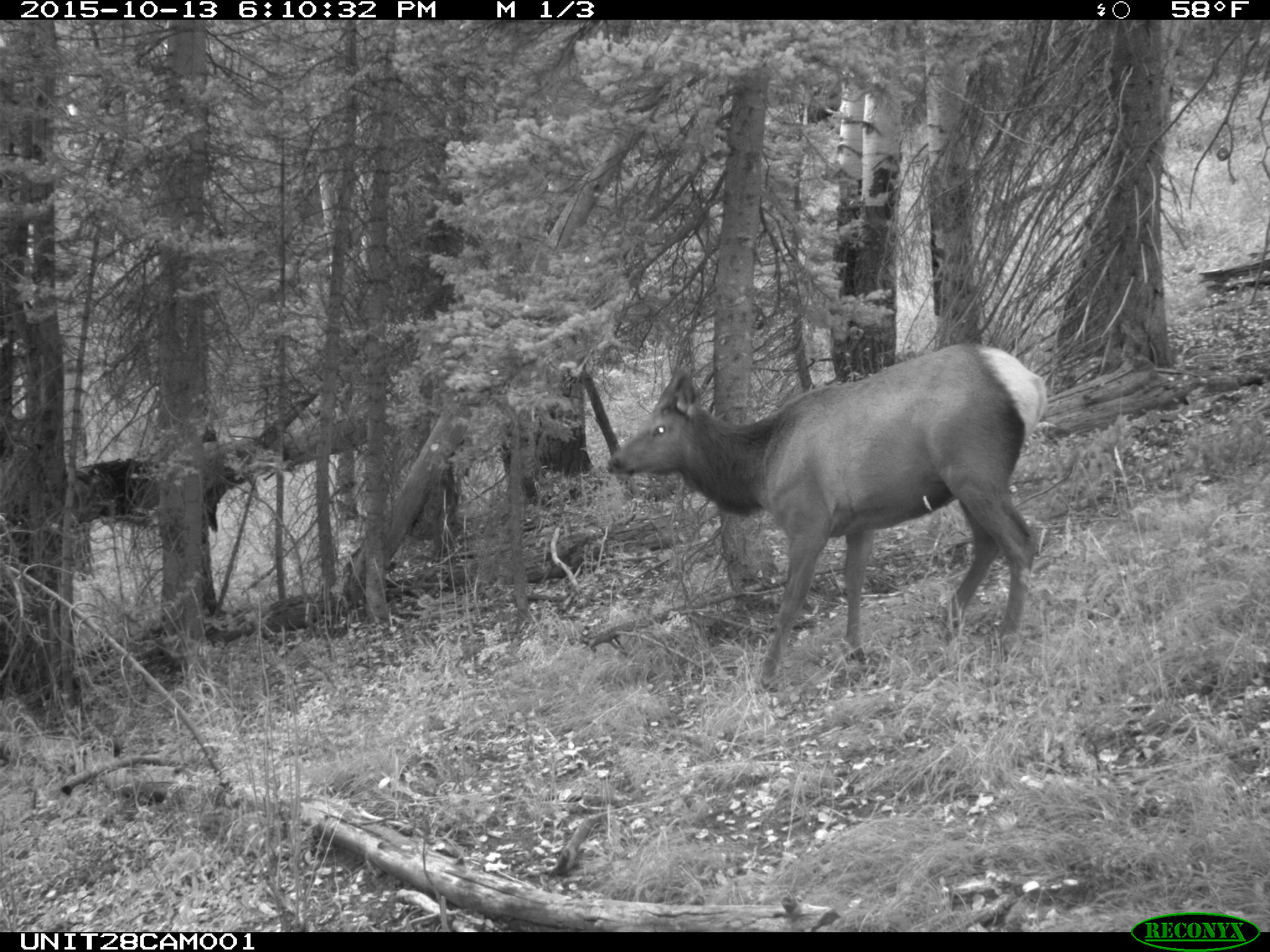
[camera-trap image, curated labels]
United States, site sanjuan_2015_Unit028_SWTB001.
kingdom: Animalia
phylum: Chordata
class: Mammalia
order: Artiodactyla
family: Cervidae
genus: Cervus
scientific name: Cervus elaphus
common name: red deer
Cervus elaphus (red deer).